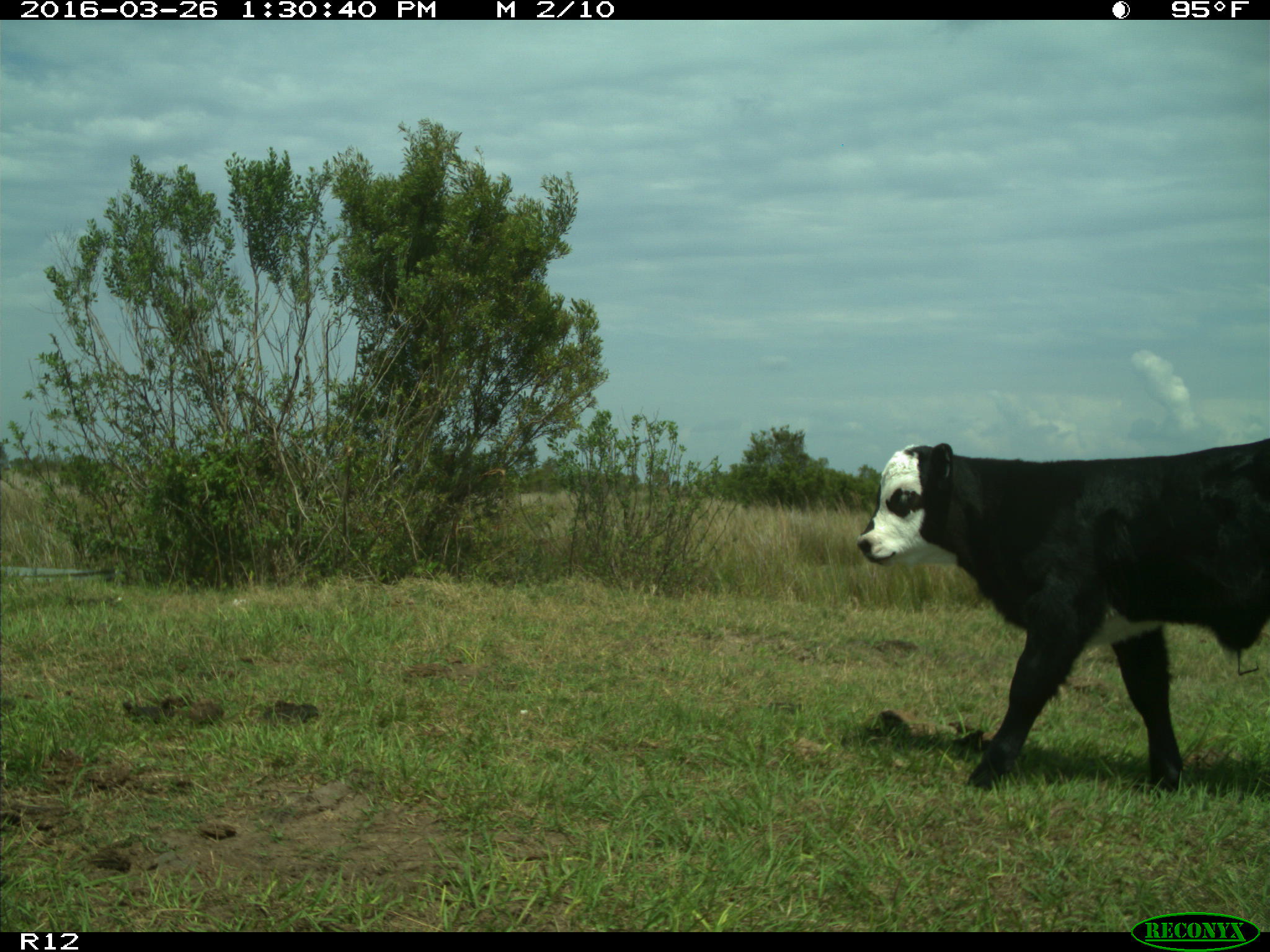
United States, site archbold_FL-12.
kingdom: Animalia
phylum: Chordata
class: Mammalia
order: Artiodactyla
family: Bovidae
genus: Bos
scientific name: Bos taurus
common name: domestic cow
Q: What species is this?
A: Bos taurus (domestic cow).